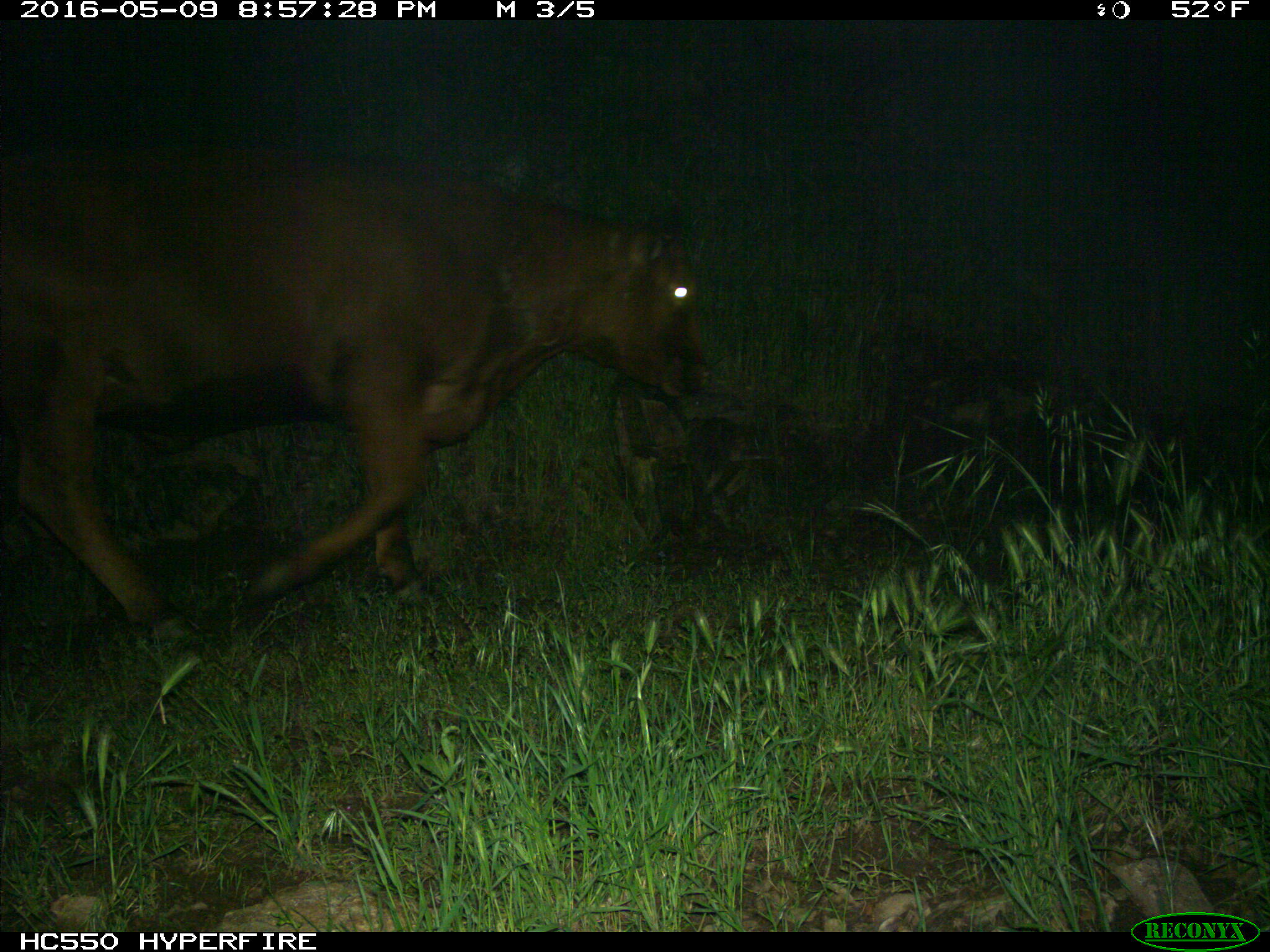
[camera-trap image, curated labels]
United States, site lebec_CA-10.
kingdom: Animalia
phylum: Chordata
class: Mammalia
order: Artiodactyla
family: Bovidae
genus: Bos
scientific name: Bos taurus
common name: domestic cow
Bos taurus (domestic cow).